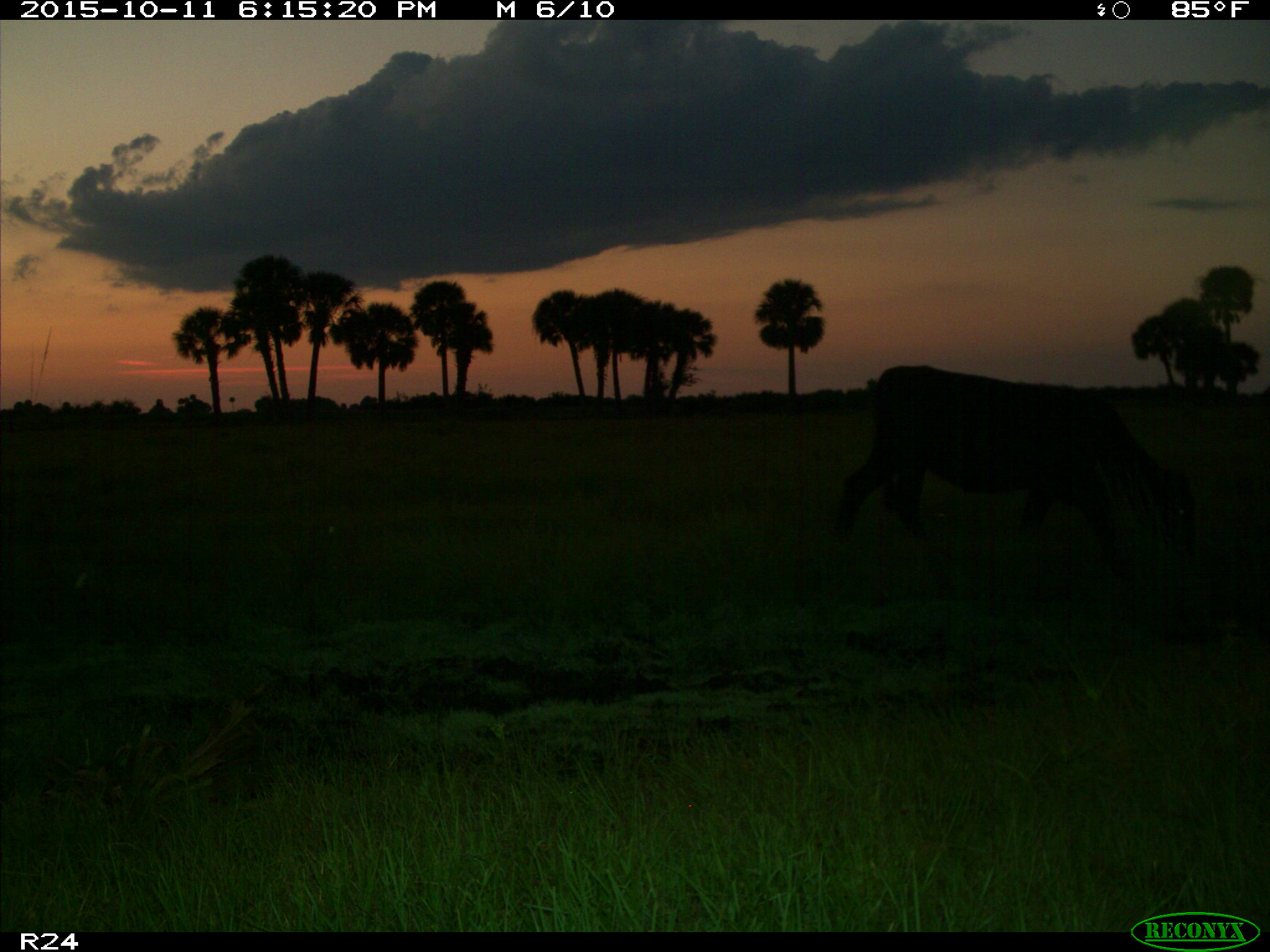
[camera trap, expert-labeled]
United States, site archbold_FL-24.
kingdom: Animalia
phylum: Chordata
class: Mammalia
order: Artiodactyla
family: Bovidae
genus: Bos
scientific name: Bos taurus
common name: domestic cow